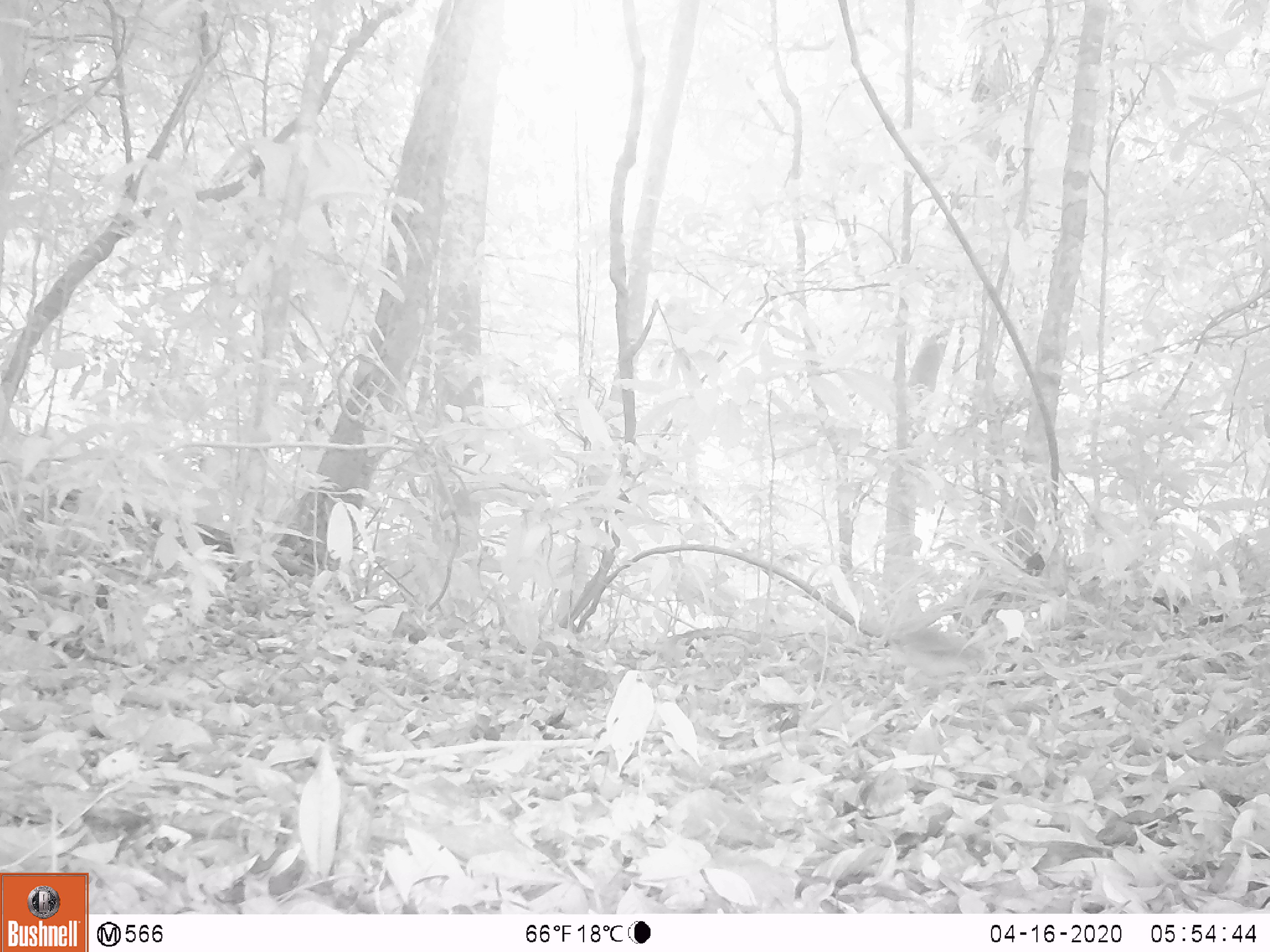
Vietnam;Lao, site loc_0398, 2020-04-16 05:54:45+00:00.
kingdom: Animalia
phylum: Chordata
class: Aves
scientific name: Aves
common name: bird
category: unidentified bird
Unidentified bird (bird) (Aves). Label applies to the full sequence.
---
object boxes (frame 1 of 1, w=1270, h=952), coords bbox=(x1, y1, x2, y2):
unidentified bird: bbox=(890, 624, 1001, 707)